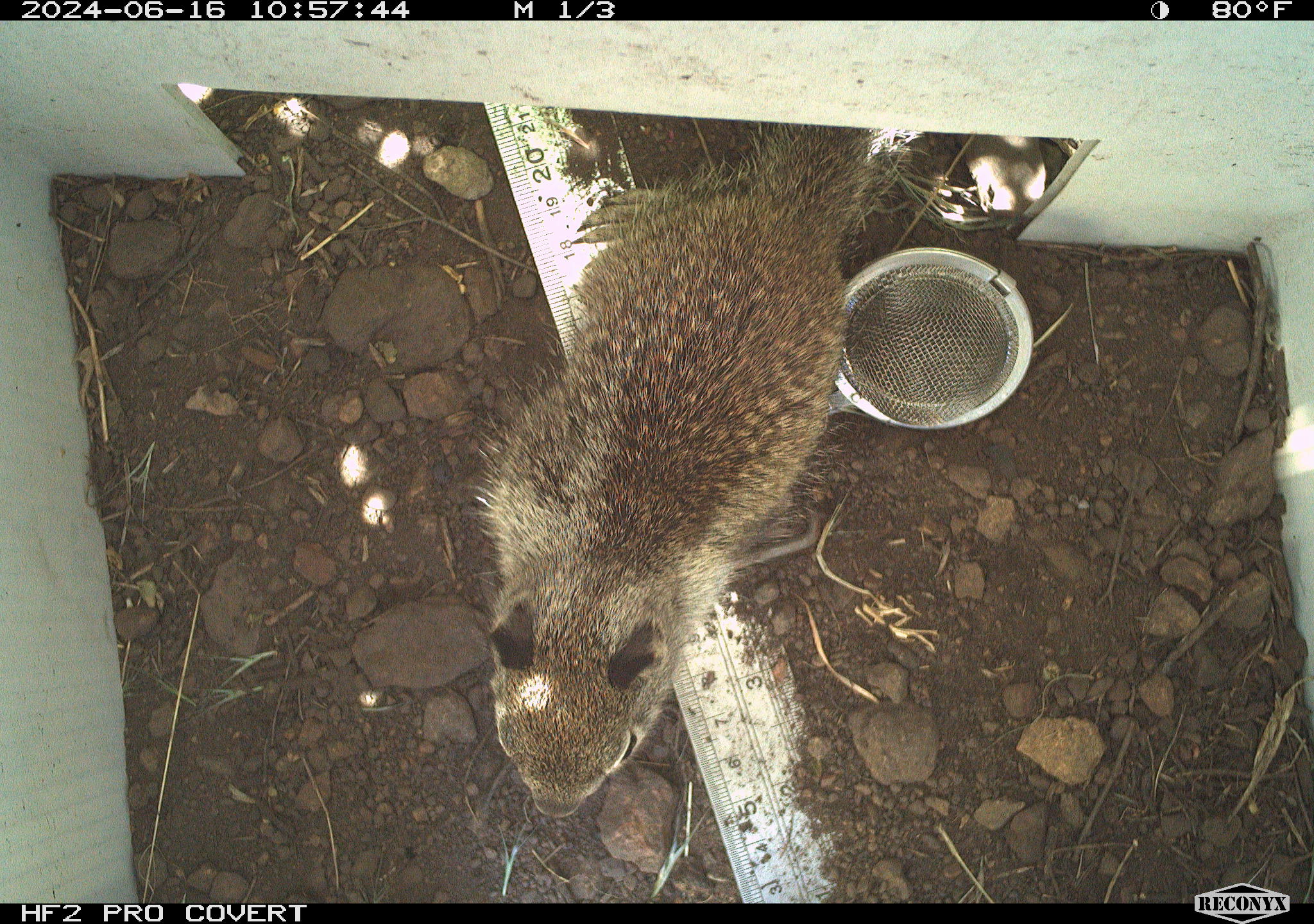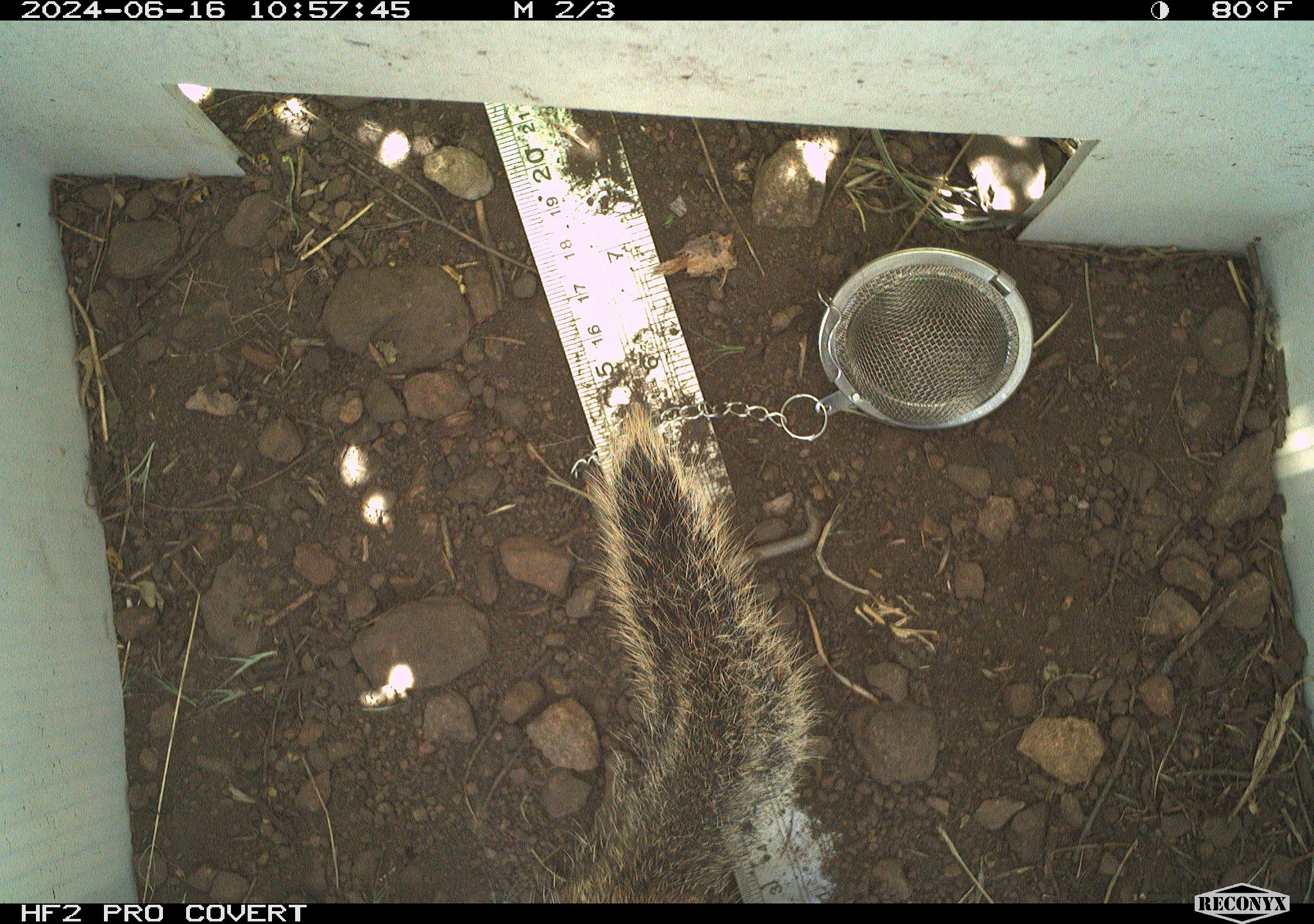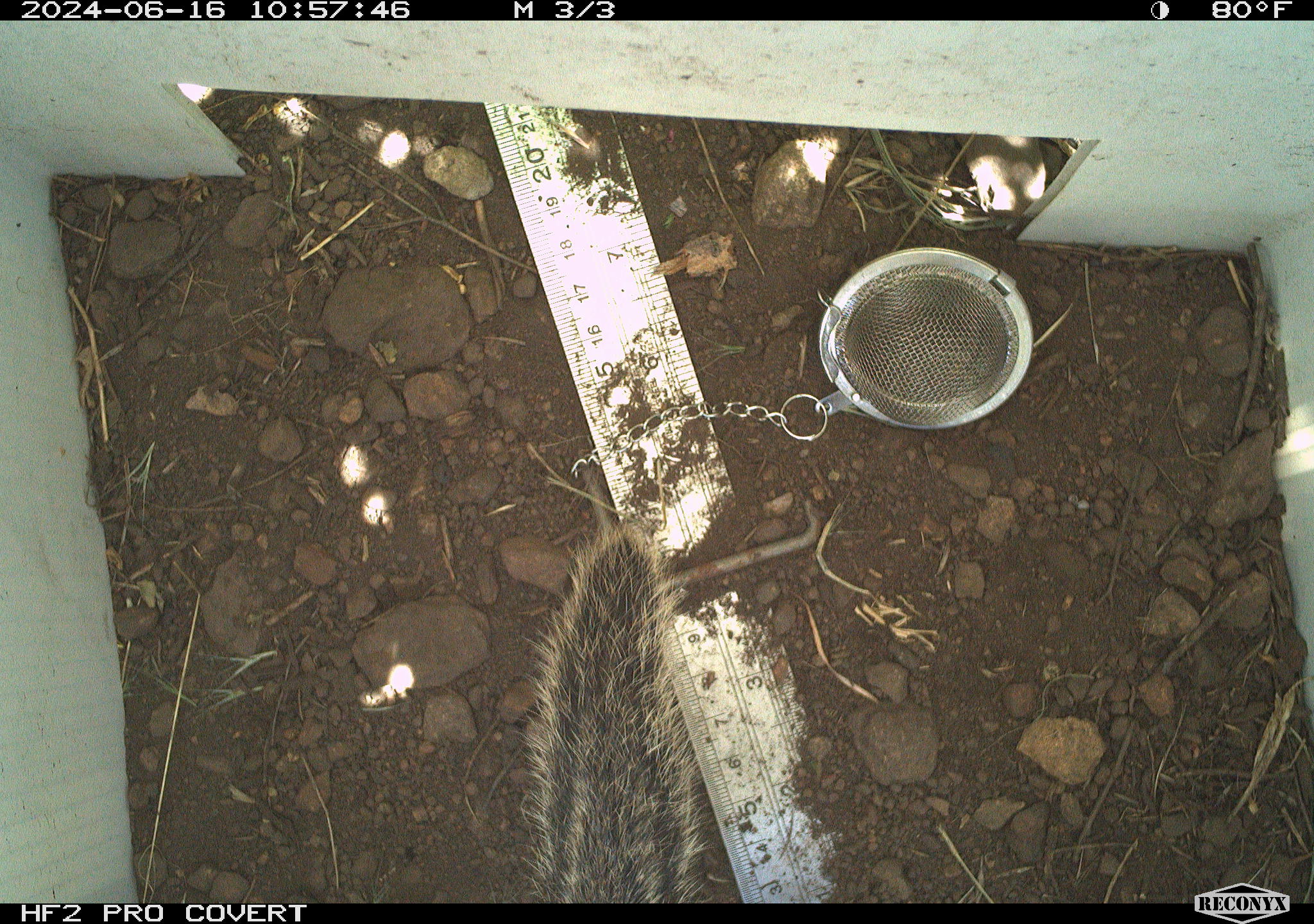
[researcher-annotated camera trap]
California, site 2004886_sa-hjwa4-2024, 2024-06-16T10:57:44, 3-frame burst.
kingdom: Animalia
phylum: Chordata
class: Mammalia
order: Rodentia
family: Sciuridae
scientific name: Sciuridae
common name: squirrels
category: sciuridae family